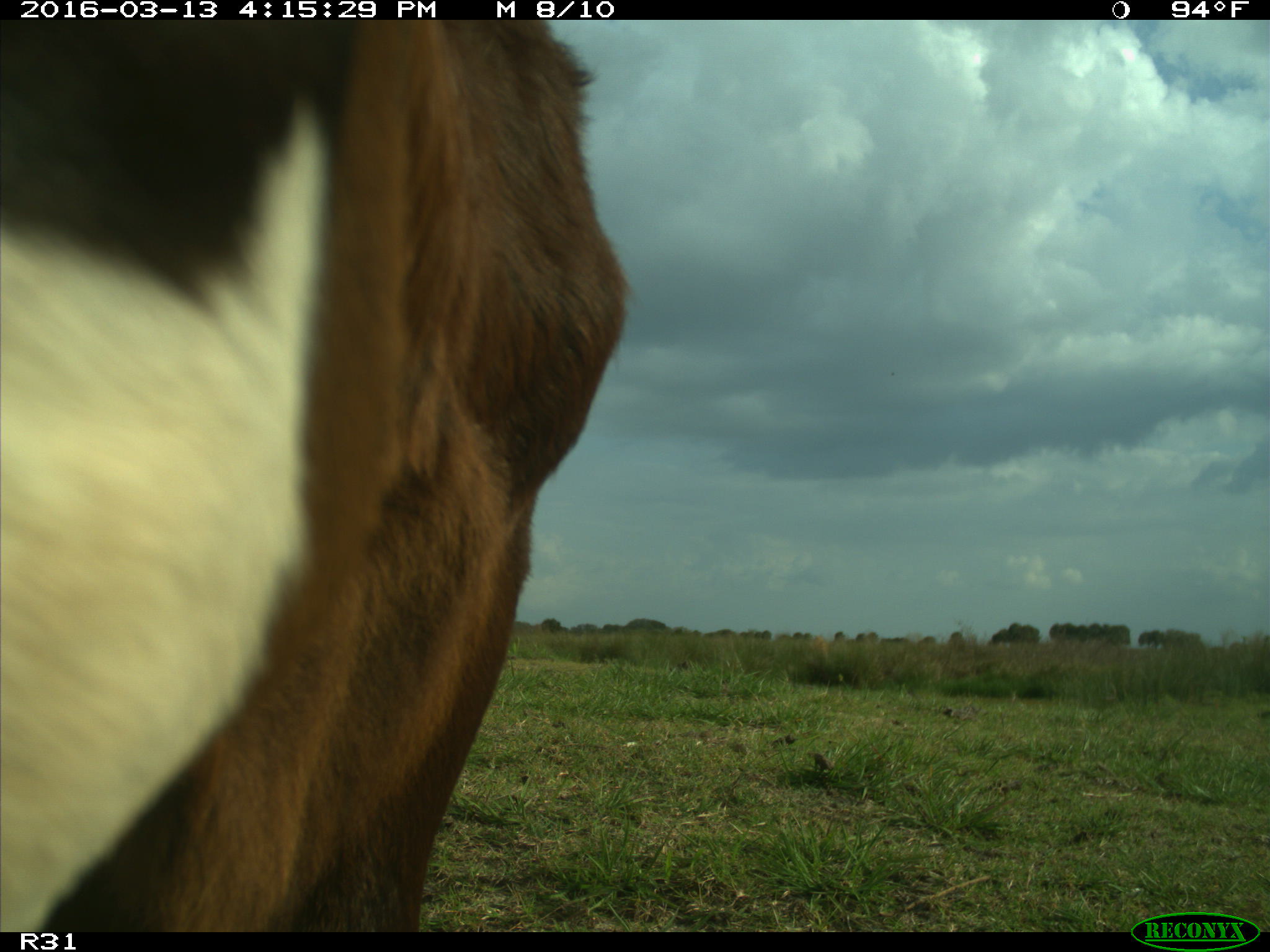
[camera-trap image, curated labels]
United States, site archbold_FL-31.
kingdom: Animalia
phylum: Chordata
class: Mammalia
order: Artiodactyla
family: Bovidae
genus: Bos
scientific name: Bos taurus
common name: domestic cow